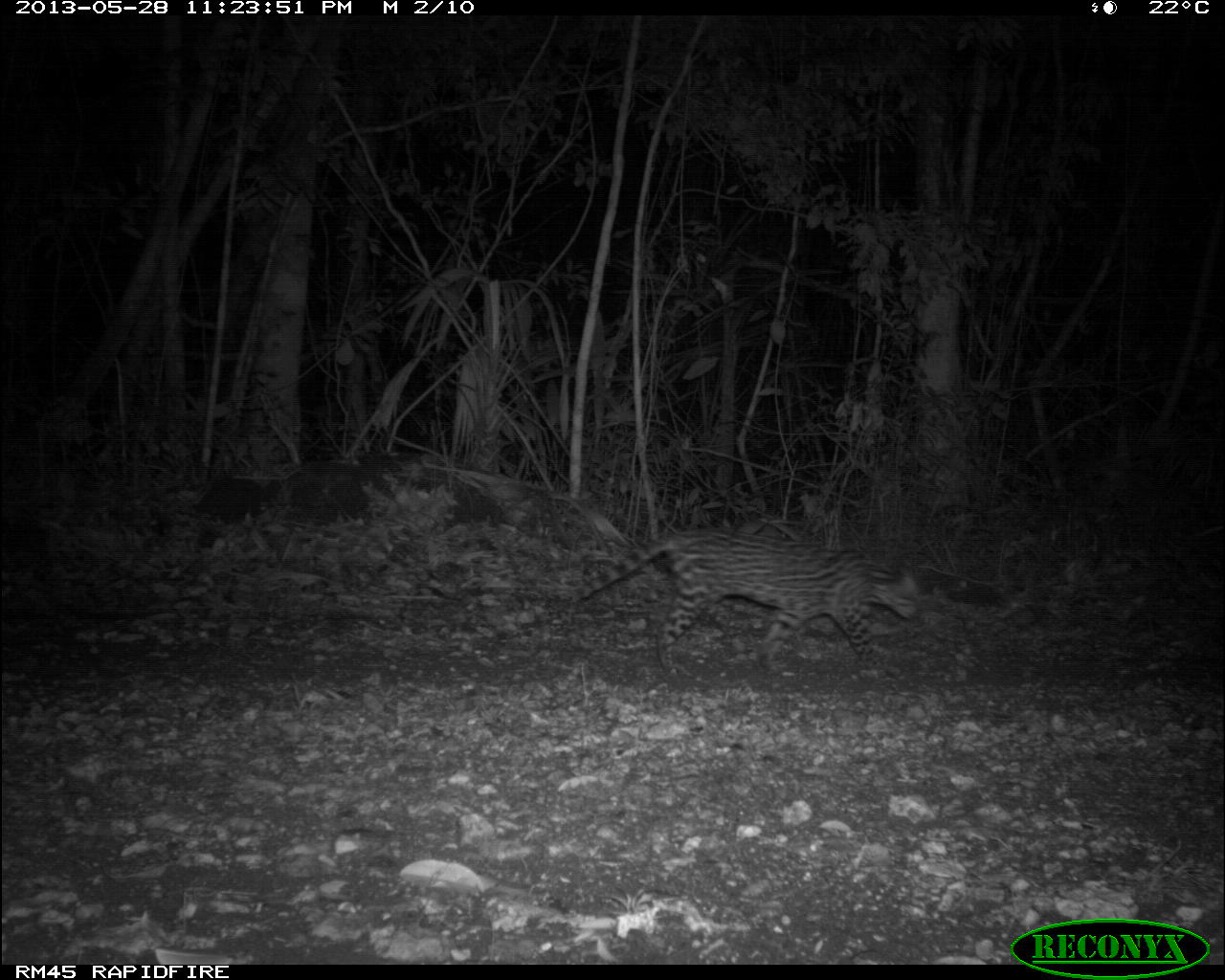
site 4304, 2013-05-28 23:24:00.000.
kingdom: Animalia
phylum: Chordata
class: Mammalia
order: Carnivora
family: Felidae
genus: Leopardus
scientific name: Leopardus pardalis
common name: ocelot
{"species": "Leopardus pardalis (ocelot)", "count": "1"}